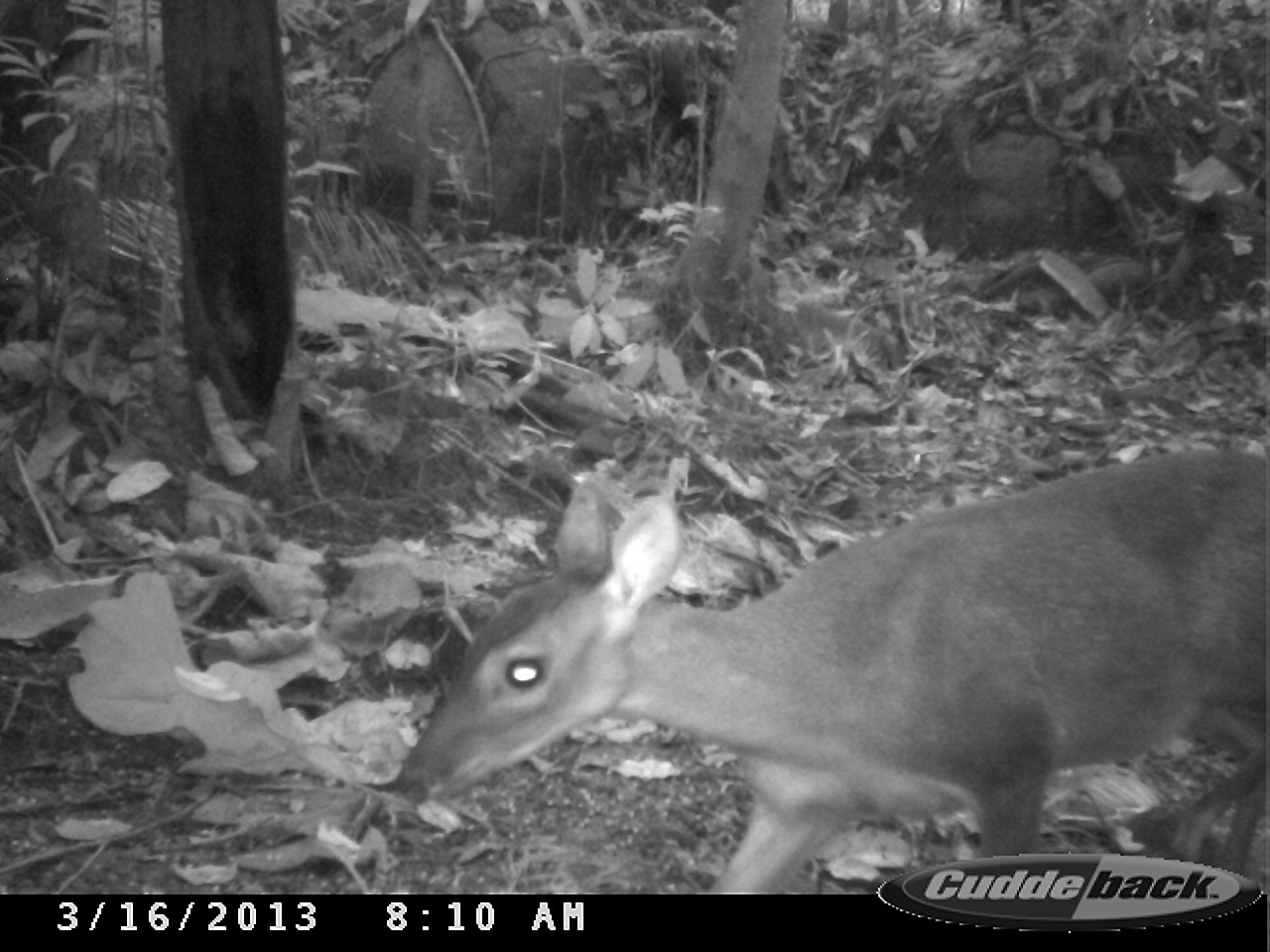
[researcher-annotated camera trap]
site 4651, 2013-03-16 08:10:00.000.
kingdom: Animalia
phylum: Chordata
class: Mammalia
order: Artiodactyla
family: Cervidae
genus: Mazama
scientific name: Mazama gouazoubira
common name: gray brocket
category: mazama gouazaoubira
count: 1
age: adult